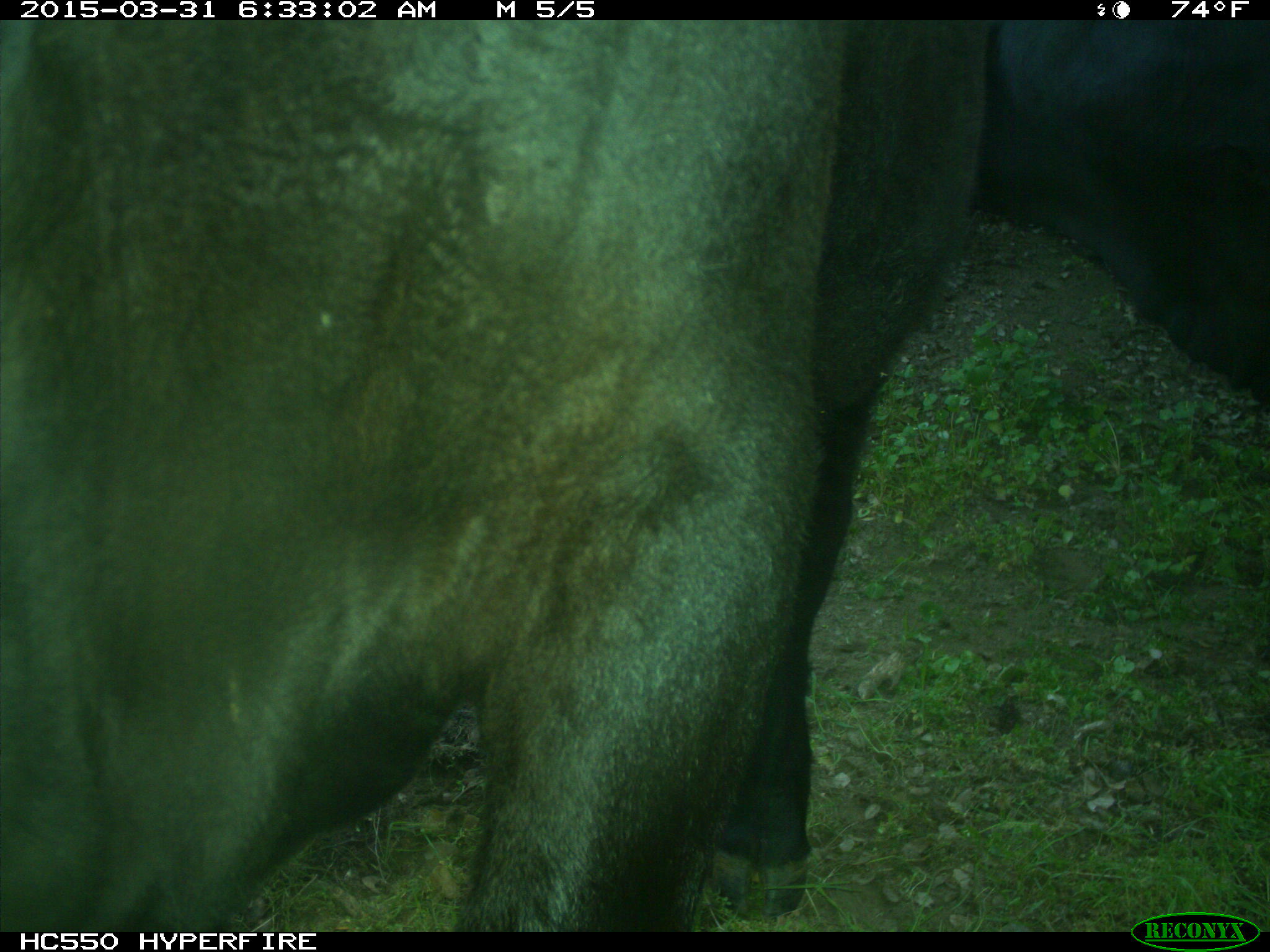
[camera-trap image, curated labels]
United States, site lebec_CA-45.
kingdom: Animalia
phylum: Chordata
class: Mammalia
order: Artiodactyla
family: Bovidae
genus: Bos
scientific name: Bos taurus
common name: domestic cow